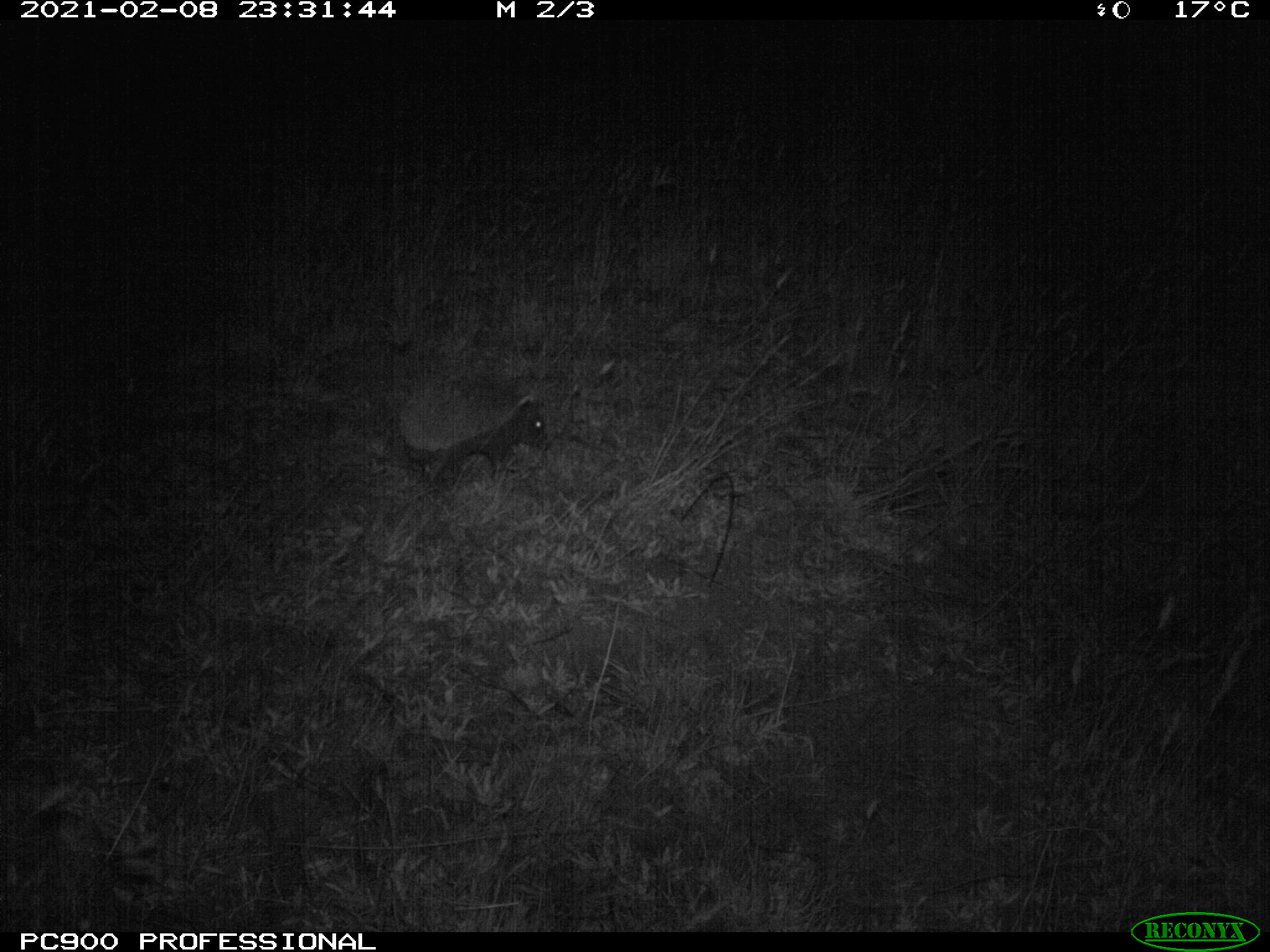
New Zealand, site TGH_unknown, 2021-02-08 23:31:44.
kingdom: Animalia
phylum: Chordata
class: Mammalia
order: Eulipotyphla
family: Erinaceidae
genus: Erinaceus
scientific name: Erinaceus europaeus europaeus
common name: european hedgehog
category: hedgehog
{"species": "hedgehog (european hedgehog) (Erinaceus europaeus europaeus)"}